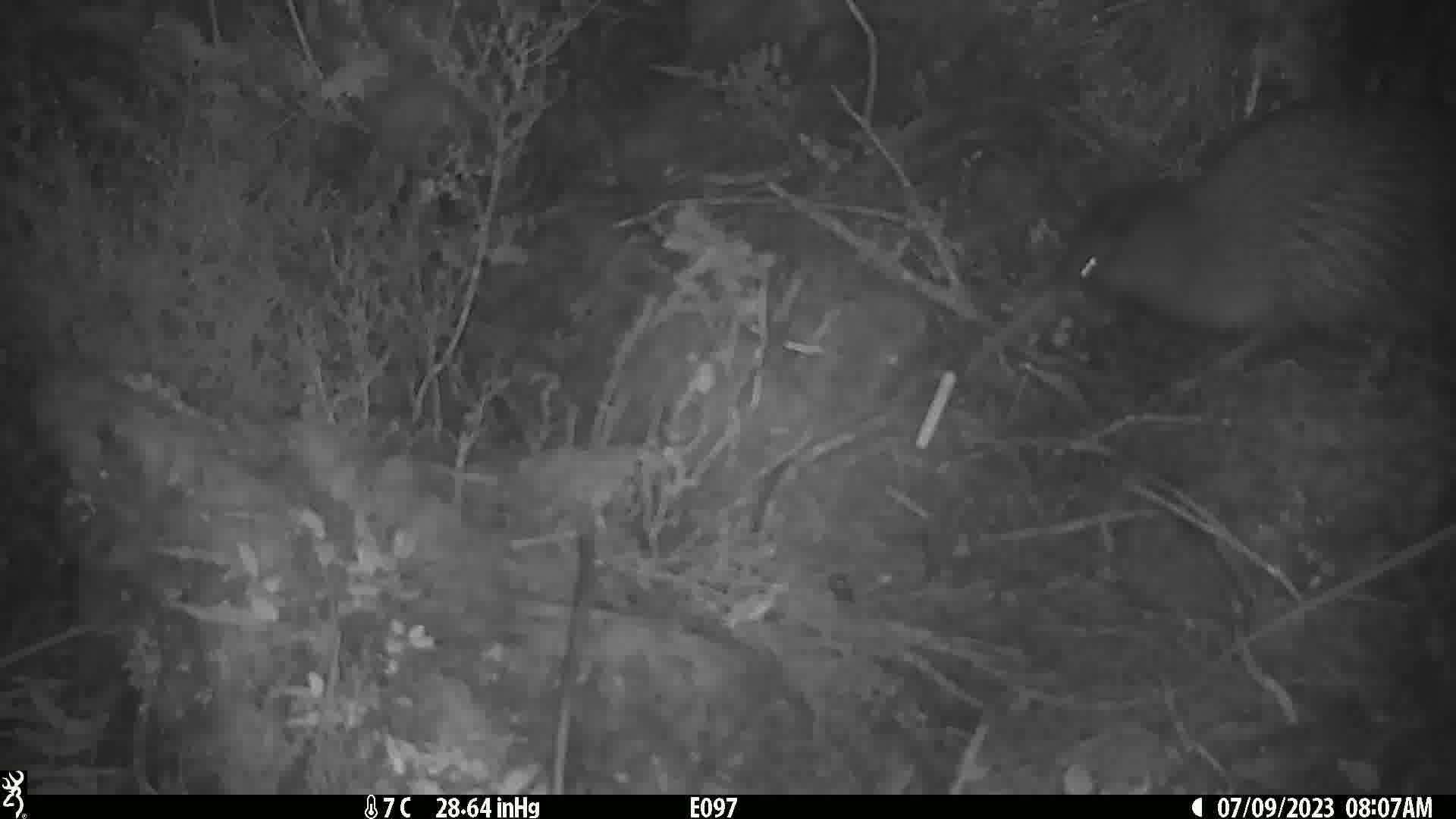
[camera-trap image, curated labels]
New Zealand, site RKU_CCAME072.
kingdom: Animalia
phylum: Chordata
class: Aves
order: Apterygiformes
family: Apterygidae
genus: Apteryx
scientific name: Apteryx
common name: kiwi